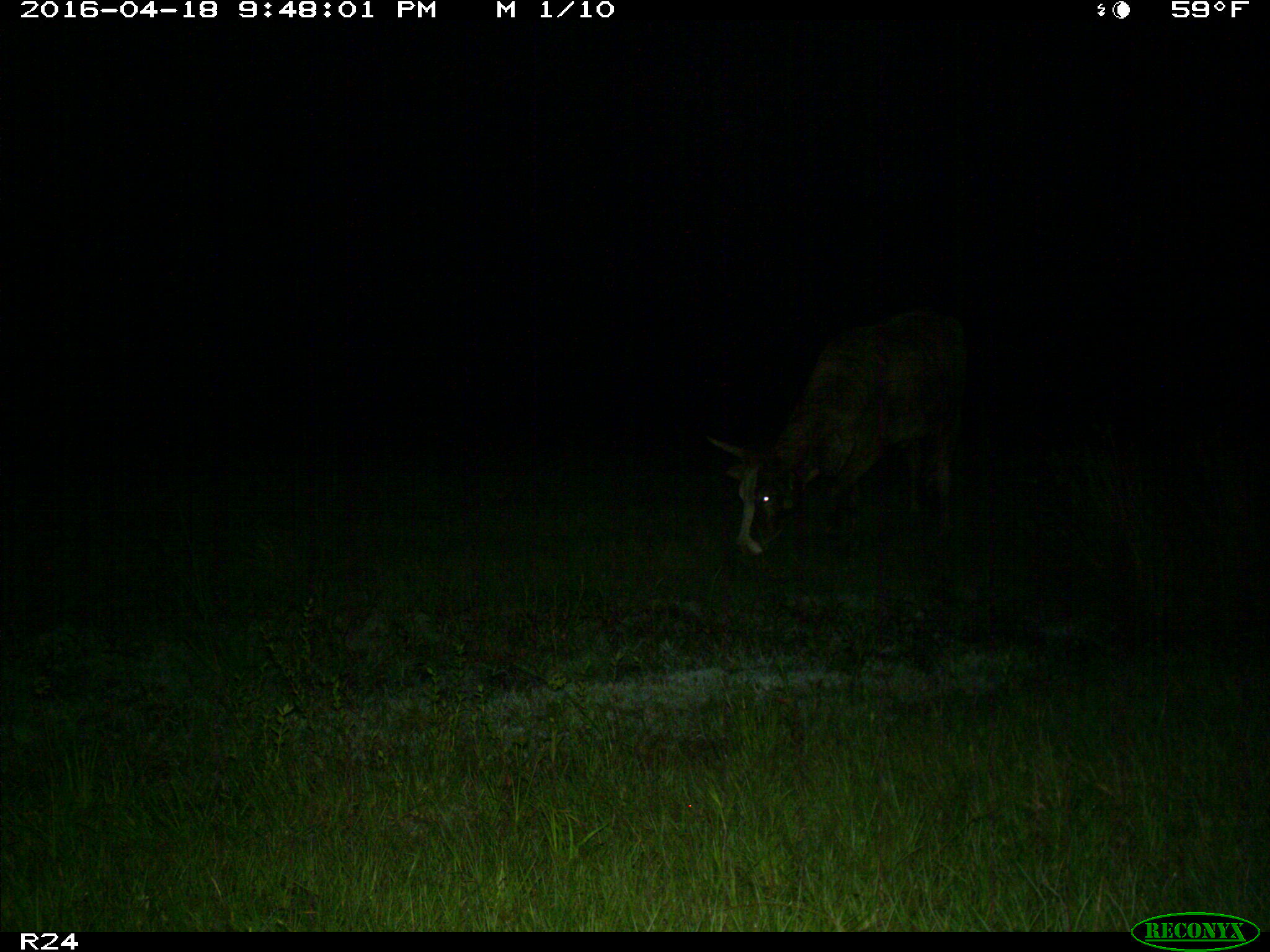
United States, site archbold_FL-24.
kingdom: Animalia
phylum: Chordata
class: Mammalia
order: Artiodactyla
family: Bovidae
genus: Bos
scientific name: Bos taurus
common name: domestic cow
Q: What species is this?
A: Bos taurus (domestic cow).